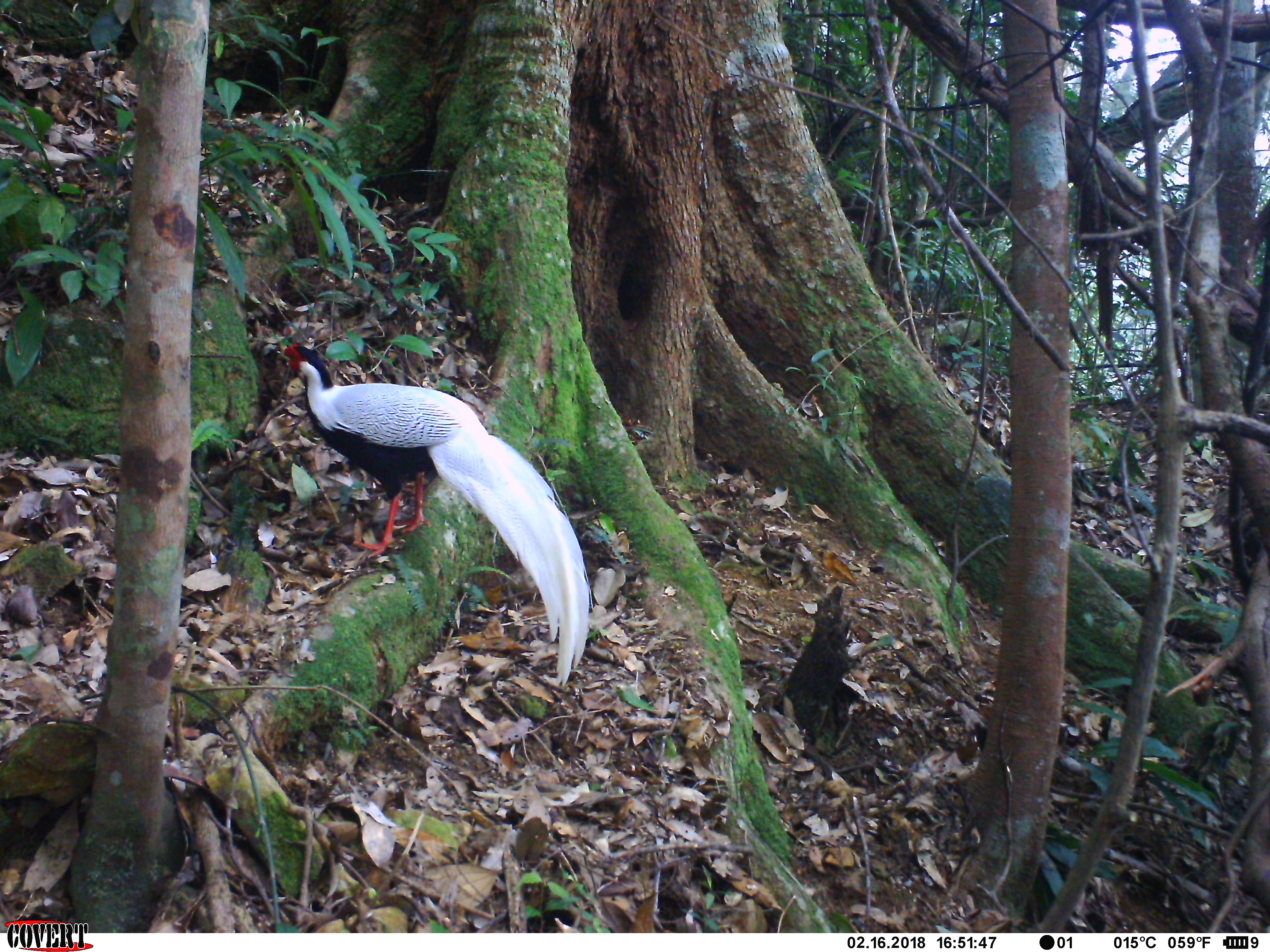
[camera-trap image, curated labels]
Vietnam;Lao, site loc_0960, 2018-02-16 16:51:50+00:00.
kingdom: Animalia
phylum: Chordata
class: Aves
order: Galliformes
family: Phasianidae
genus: Lophura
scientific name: Lophura nycthemera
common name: silver pheasant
Silver pheasant (Lophura nycthemera). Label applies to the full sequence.